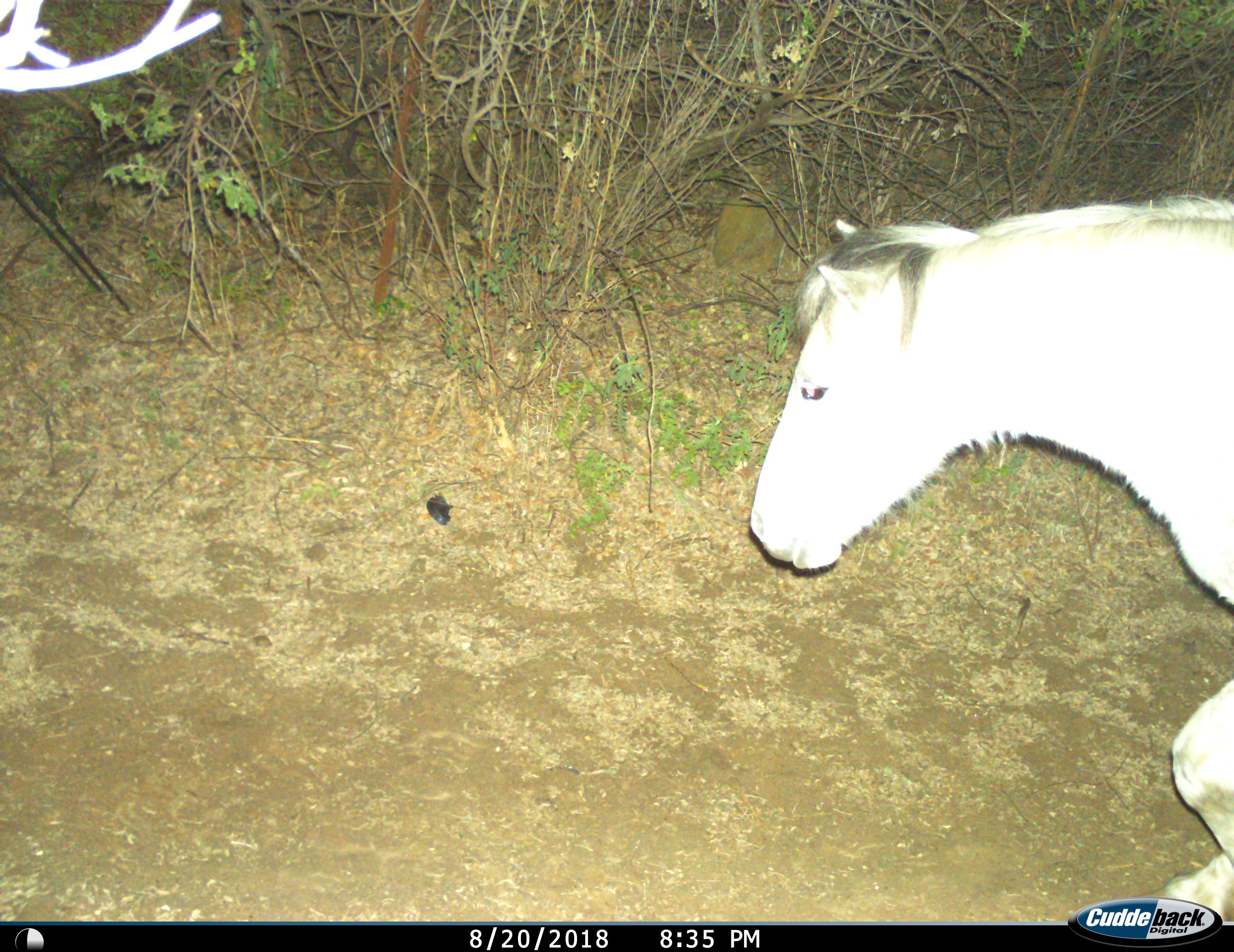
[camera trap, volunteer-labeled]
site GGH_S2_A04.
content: unidentified animal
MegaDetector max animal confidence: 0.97